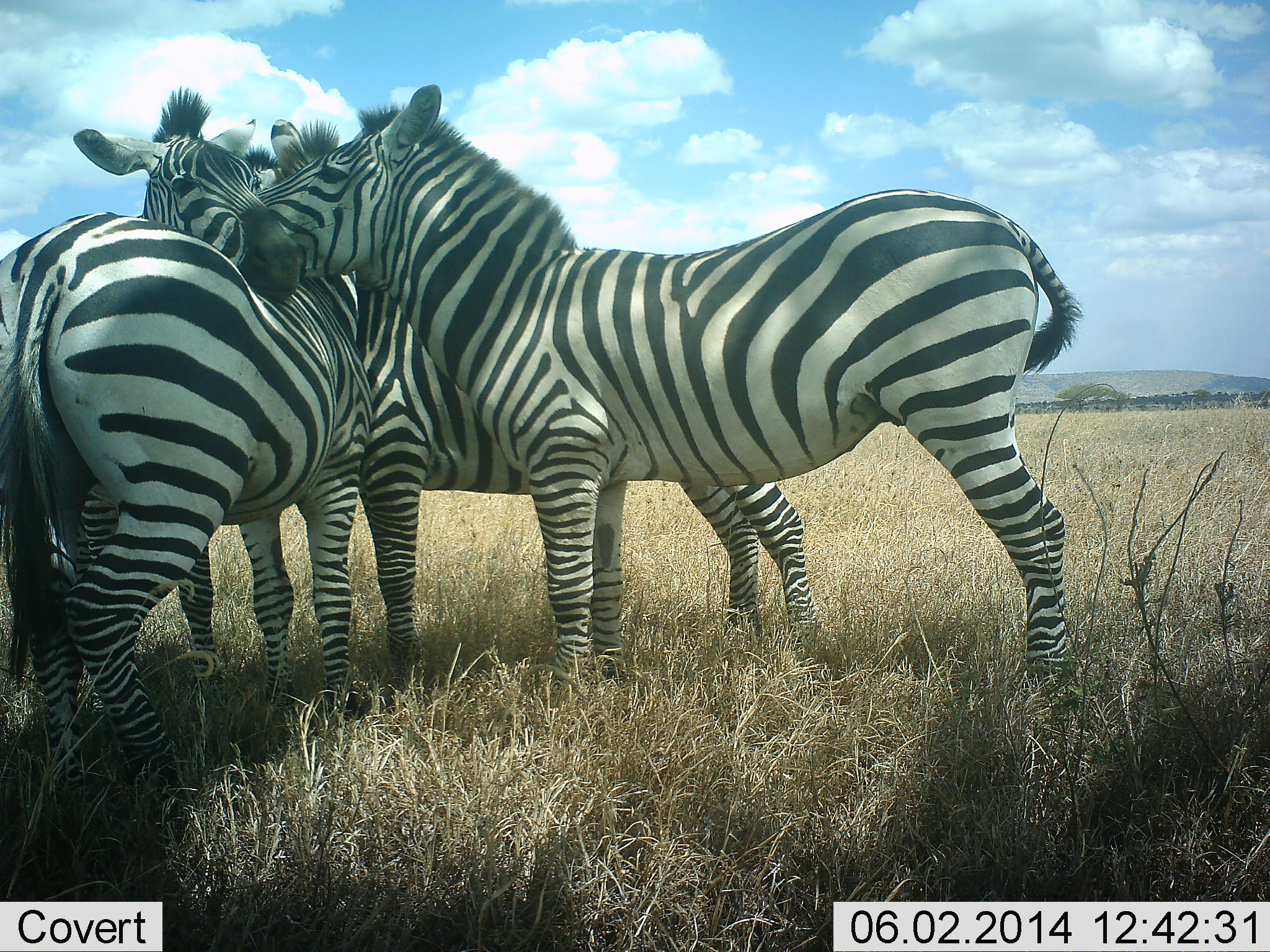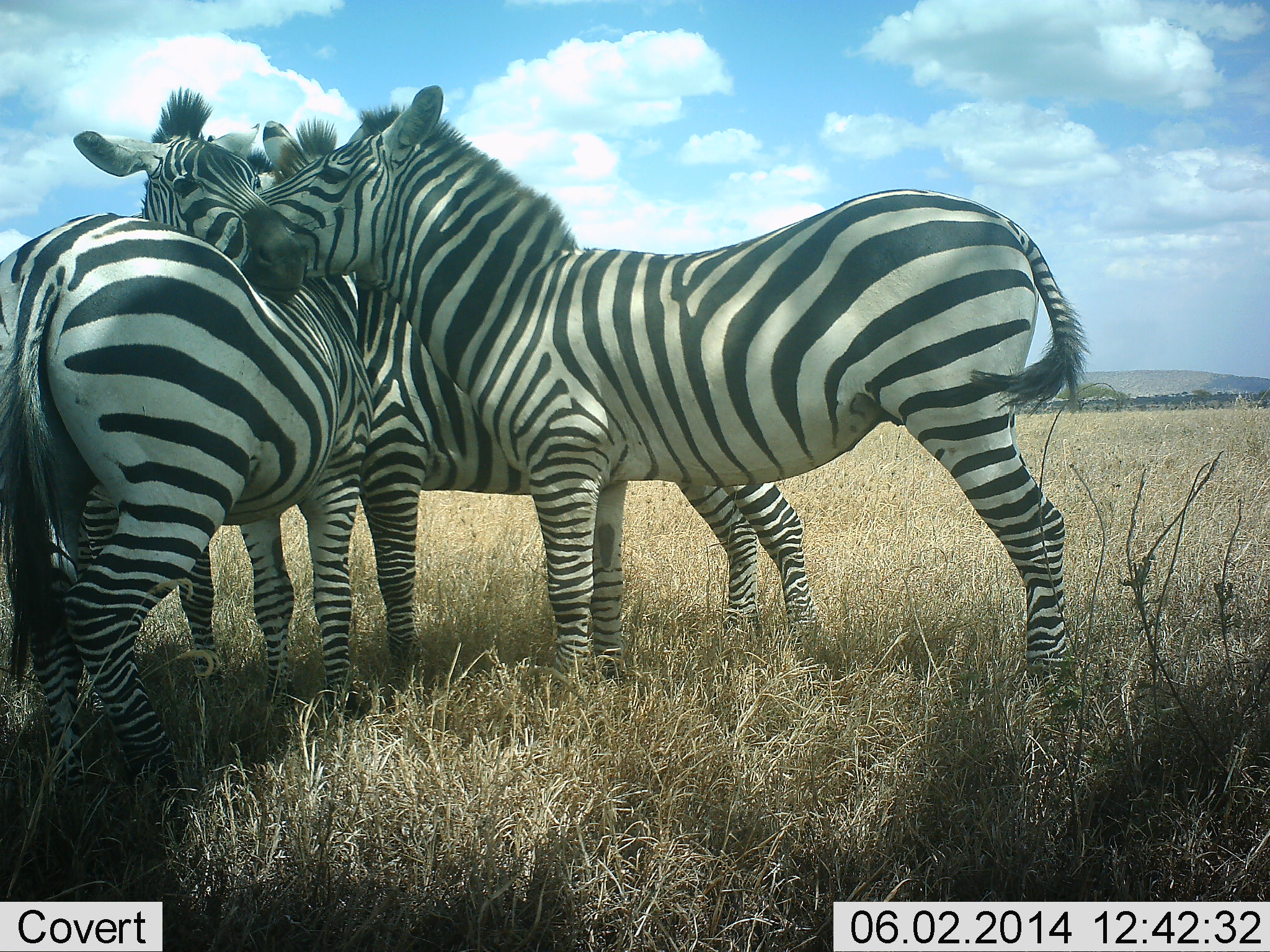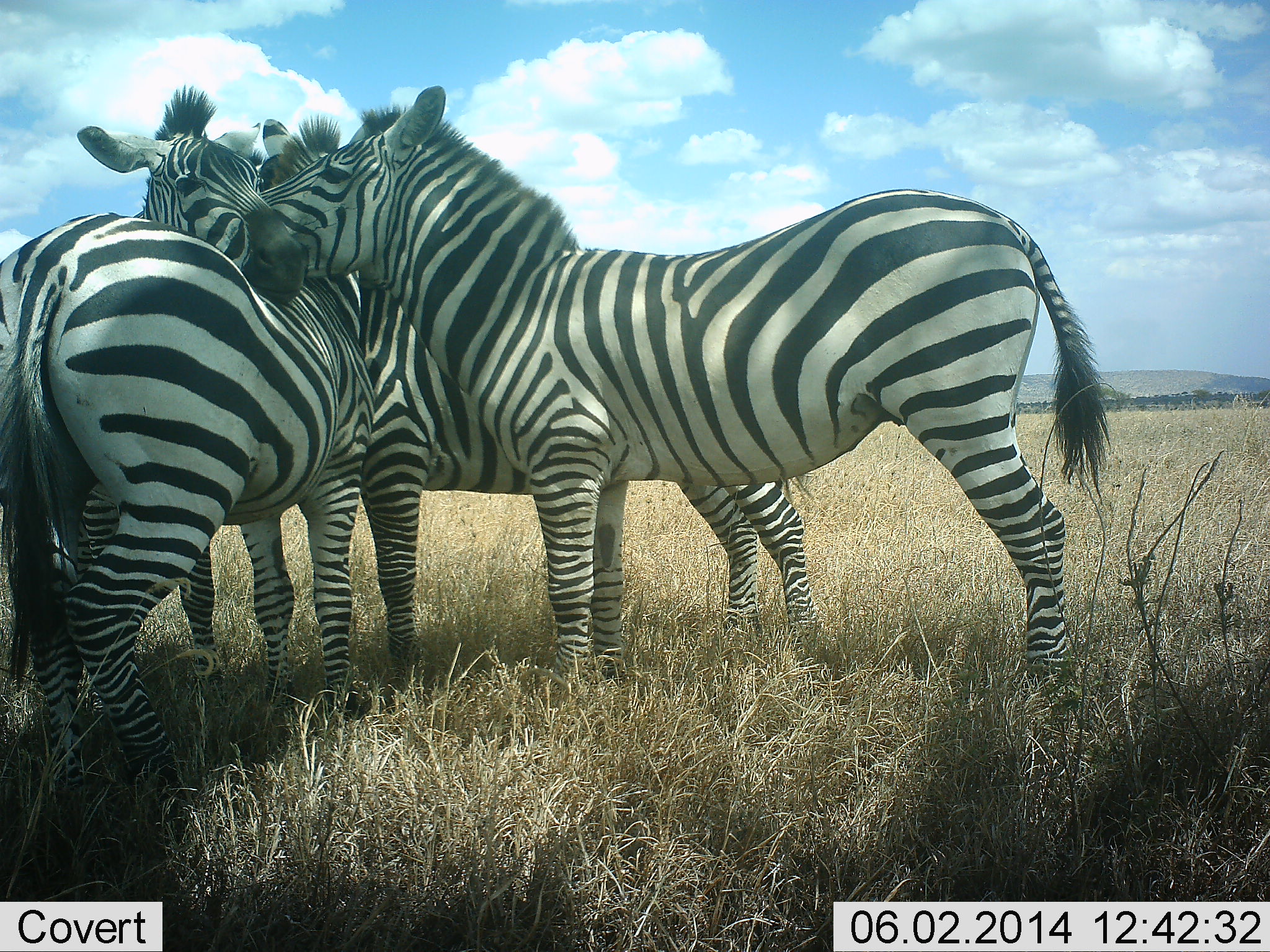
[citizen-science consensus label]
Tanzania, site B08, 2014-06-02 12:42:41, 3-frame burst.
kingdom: Animalia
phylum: Chordata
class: Mammalia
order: Perissodactyla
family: Equidae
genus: Equus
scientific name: Equus quagga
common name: plains zebra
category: zebra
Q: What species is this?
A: Zebra (plains zebra) (Equus quagga).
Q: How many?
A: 4.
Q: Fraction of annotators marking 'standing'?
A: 80%.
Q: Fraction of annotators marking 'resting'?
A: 0%.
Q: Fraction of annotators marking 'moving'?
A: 0%.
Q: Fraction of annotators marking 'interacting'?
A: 80%.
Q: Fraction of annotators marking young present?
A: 0%.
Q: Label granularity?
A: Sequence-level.